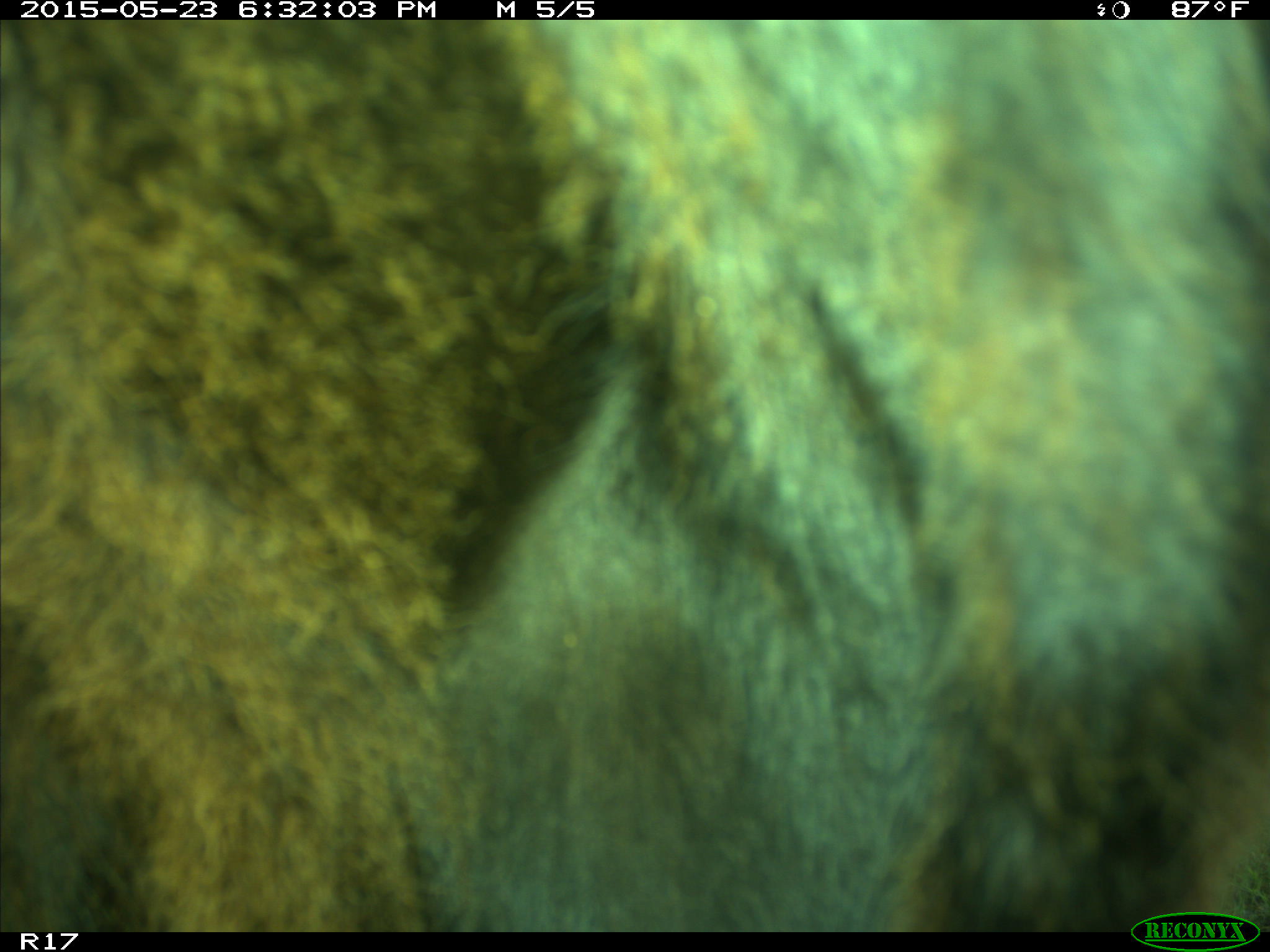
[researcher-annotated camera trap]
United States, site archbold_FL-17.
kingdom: Animalia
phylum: Chordata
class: Mammalia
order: Artiodactyla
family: Bovidae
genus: Bos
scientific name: Bos taurus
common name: domestic cow